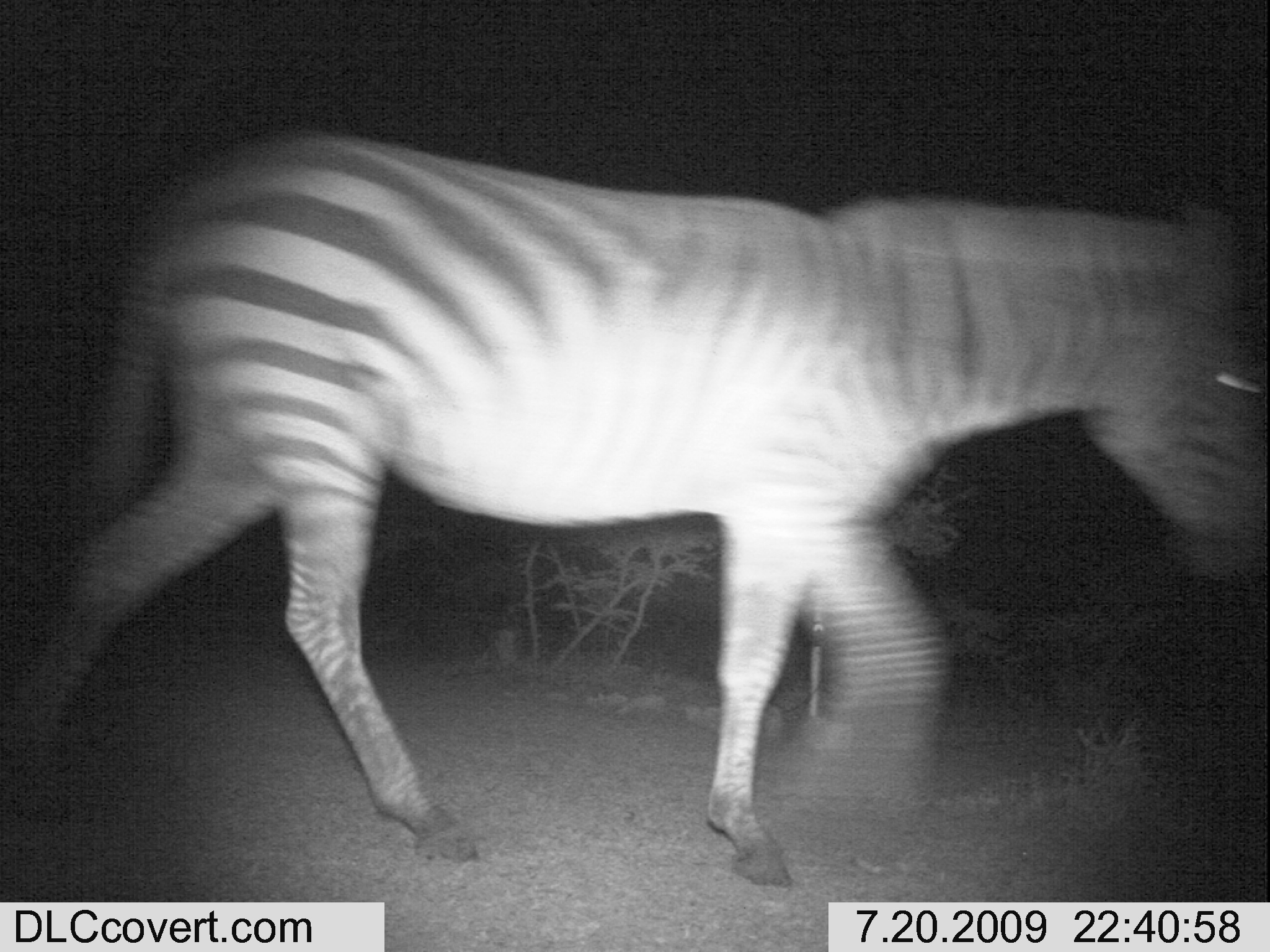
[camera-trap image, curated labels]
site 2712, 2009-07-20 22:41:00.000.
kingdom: Animalia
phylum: Chordata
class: Mammalia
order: Perissodactyla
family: Equidae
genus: Equus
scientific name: Equus quagga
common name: plains zebra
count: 1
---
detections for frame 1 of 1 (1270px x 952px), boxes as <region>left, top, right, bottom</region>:
equus quagga: <region>0, 131, 1270, 886</region>